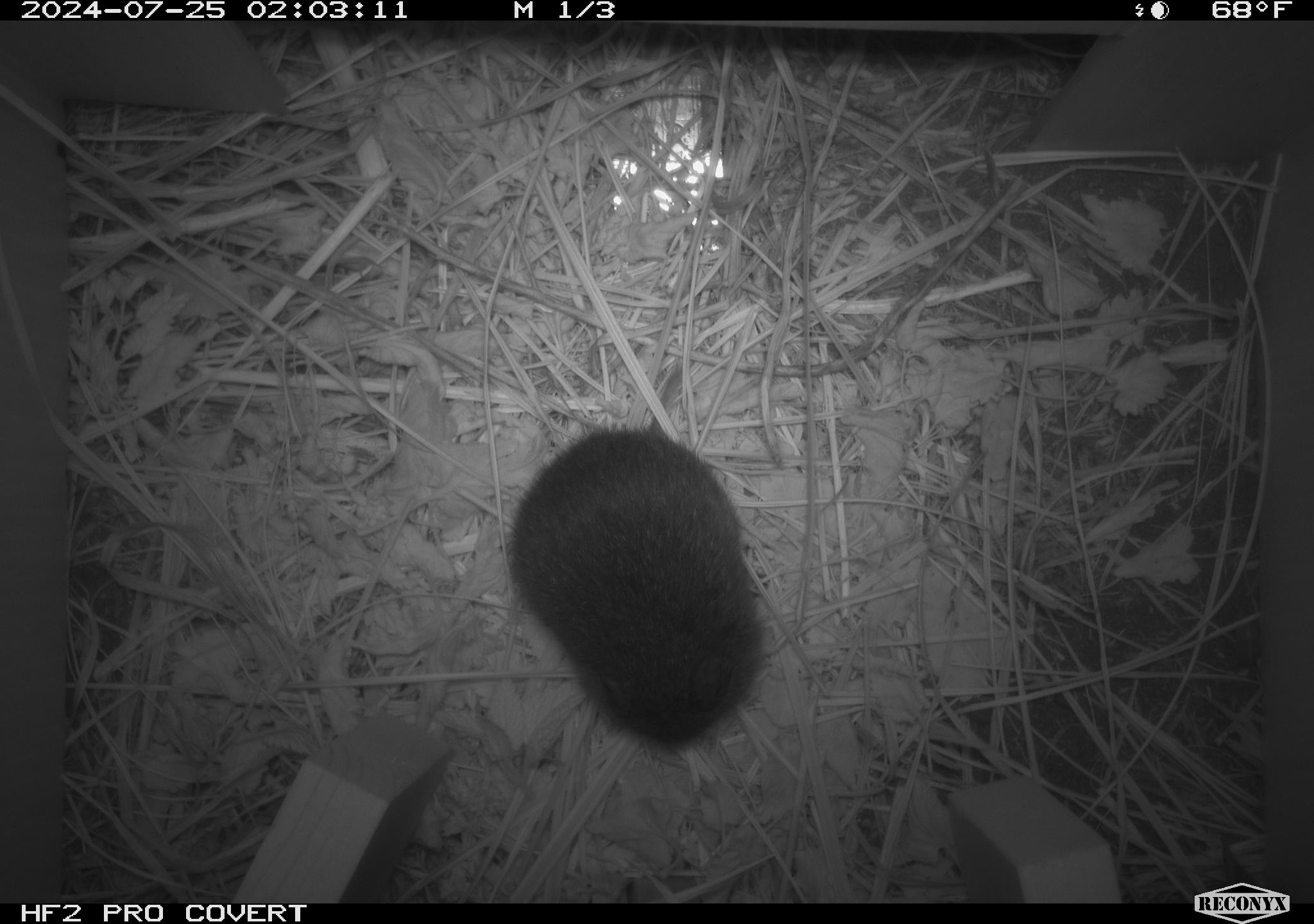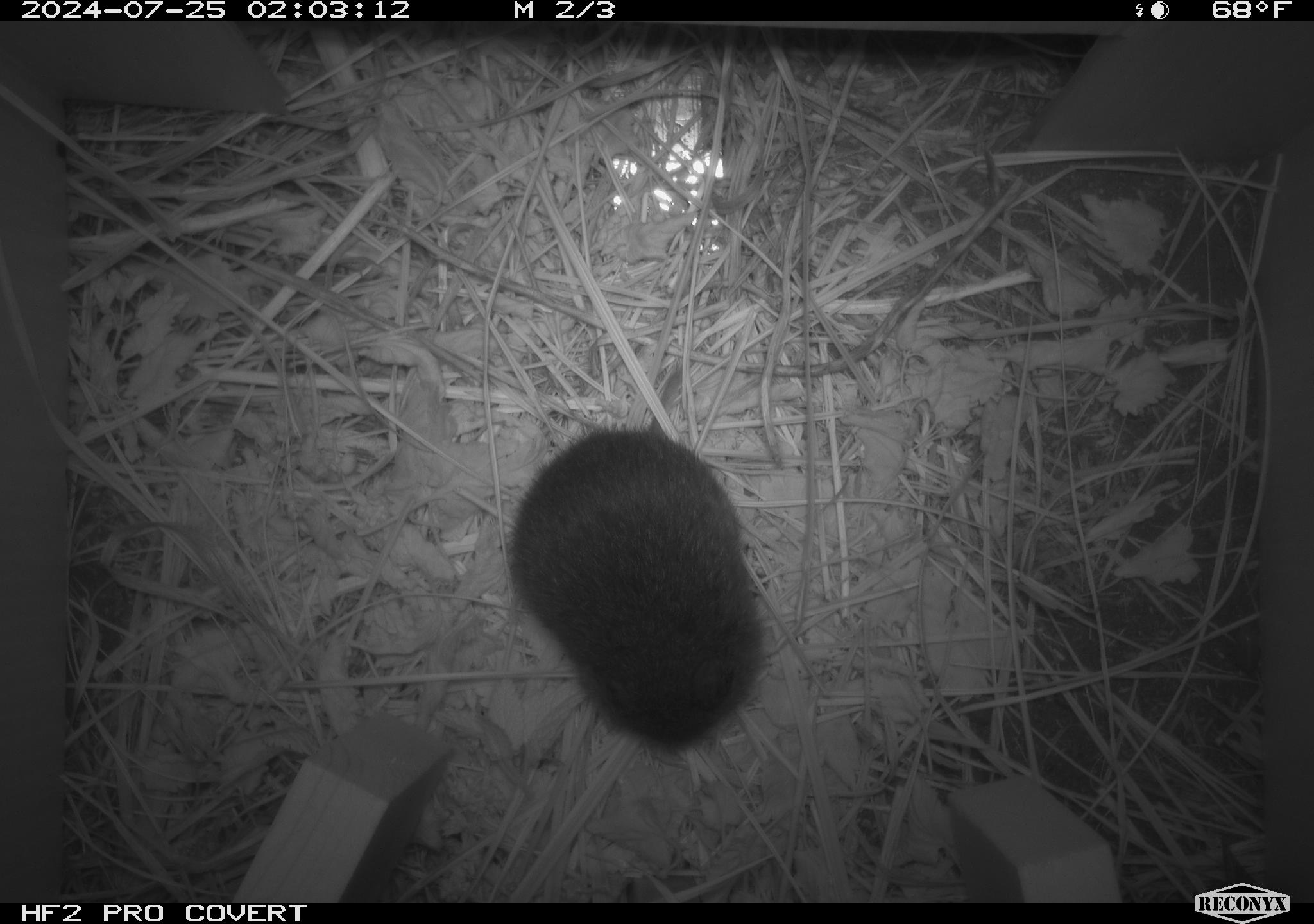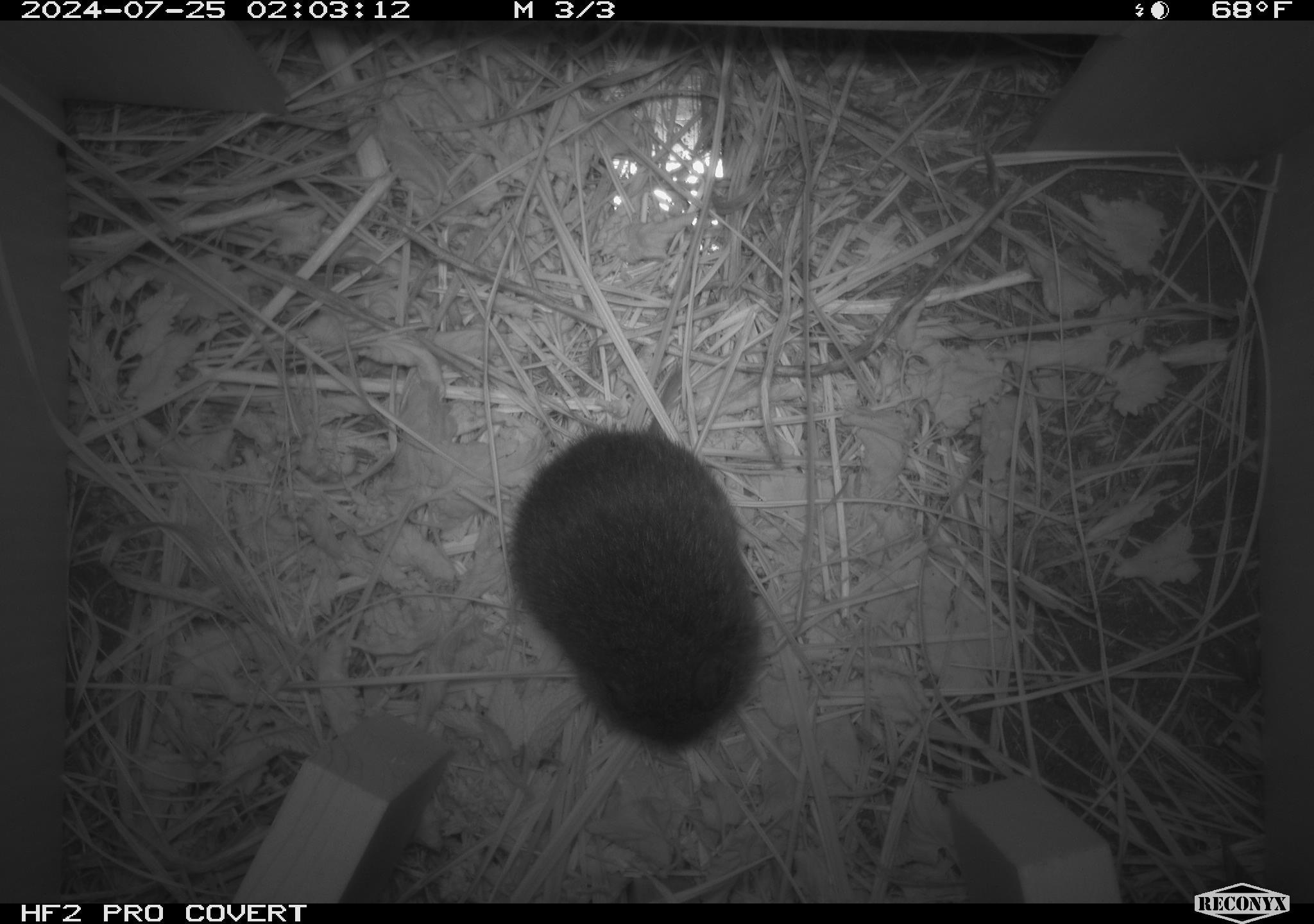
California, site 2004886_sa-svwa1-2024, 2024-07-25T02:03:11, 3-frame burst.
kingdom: Animalia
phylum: Chordata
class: Mammalia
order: Rodentia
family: Cricetidae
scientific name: Arvicolinae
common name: voles, lemmings, and muskrats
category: arvicolinae subfamily